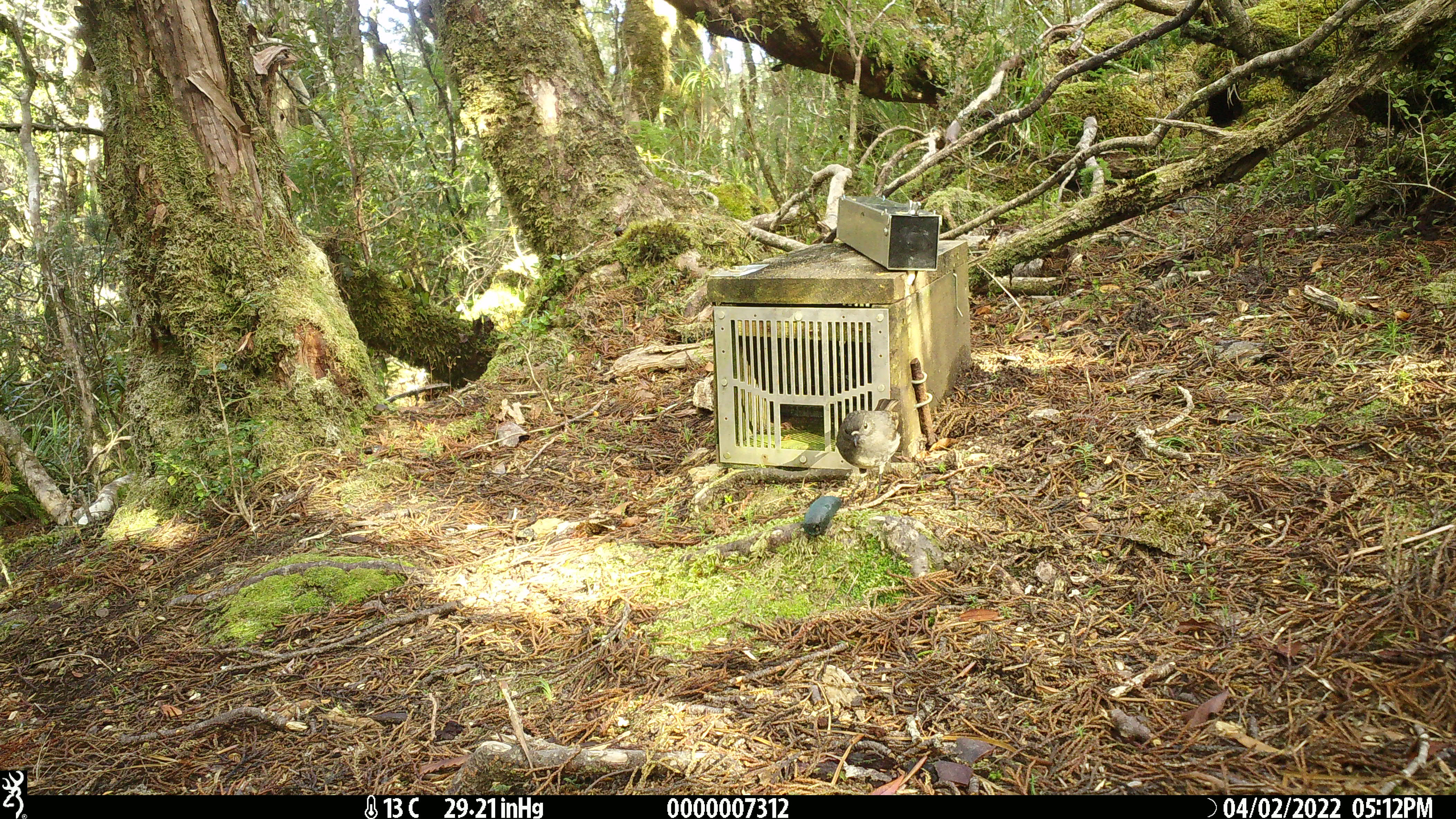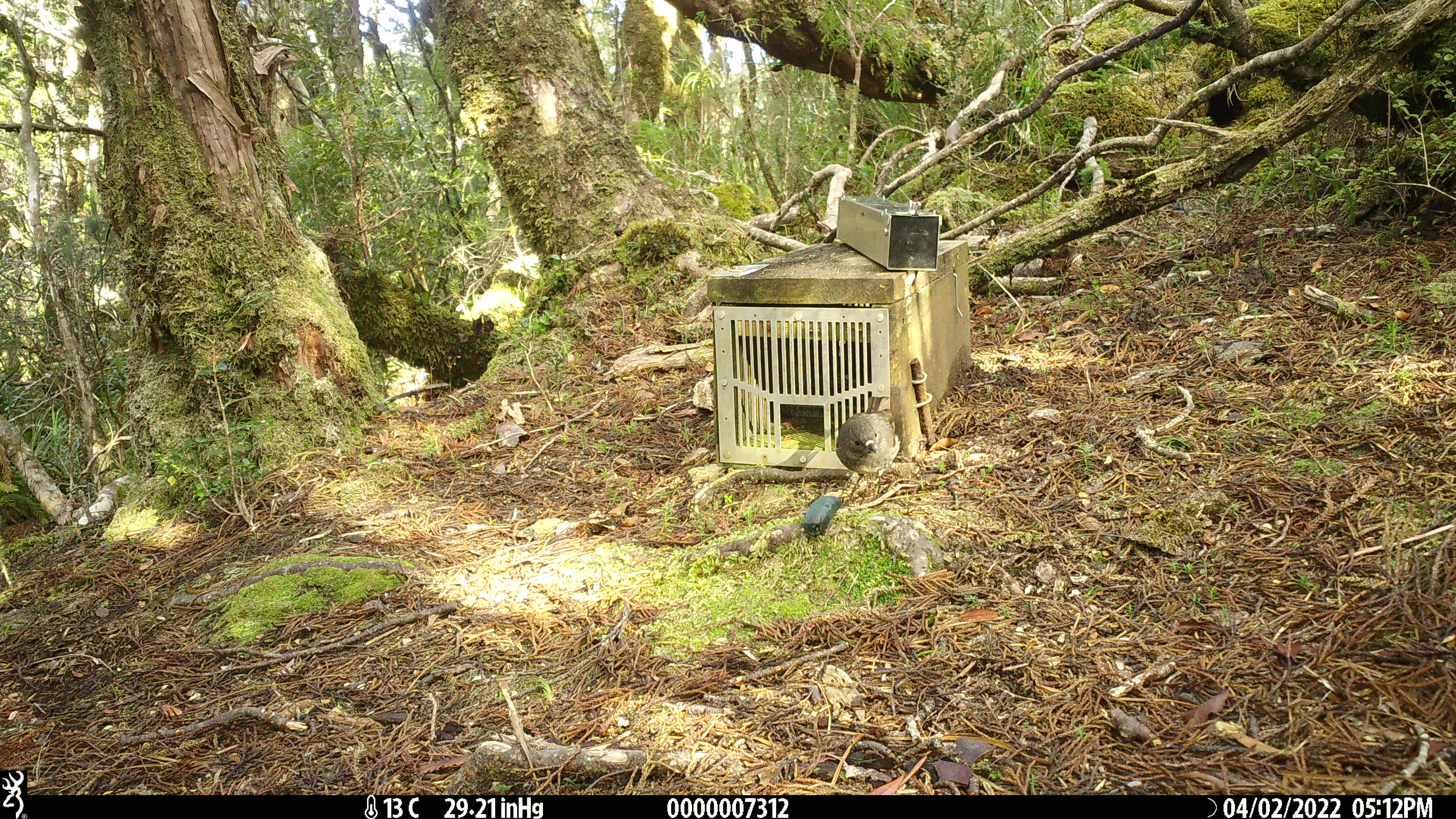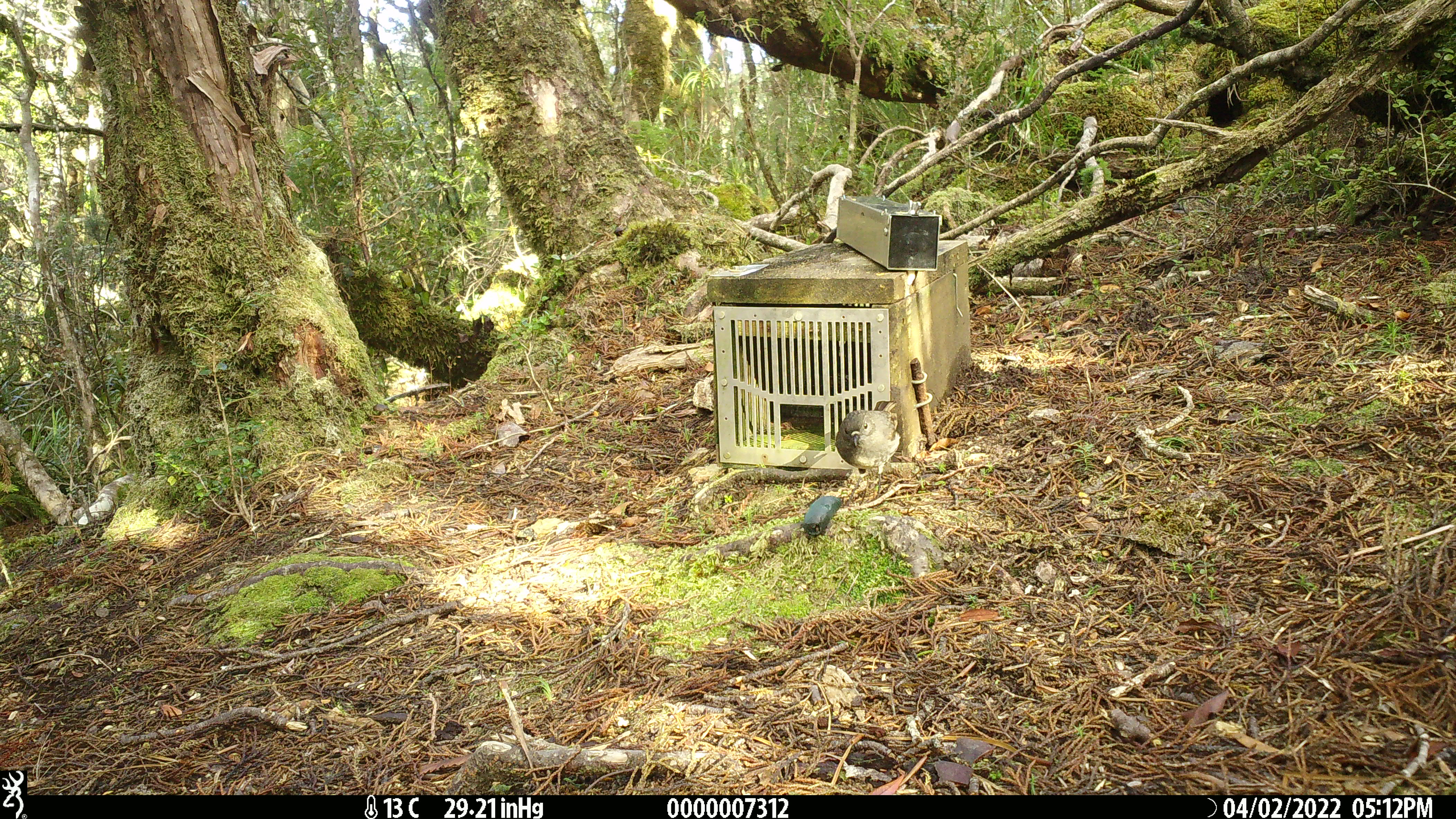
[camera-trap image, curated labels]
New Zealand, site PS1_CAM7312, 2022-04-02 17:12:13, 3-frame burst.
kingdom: Animalia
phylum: Chordata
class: Aves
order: Passeriformes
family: Petroicidae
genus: Petroica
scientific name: Petroica australis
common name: new zealand robin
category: robin